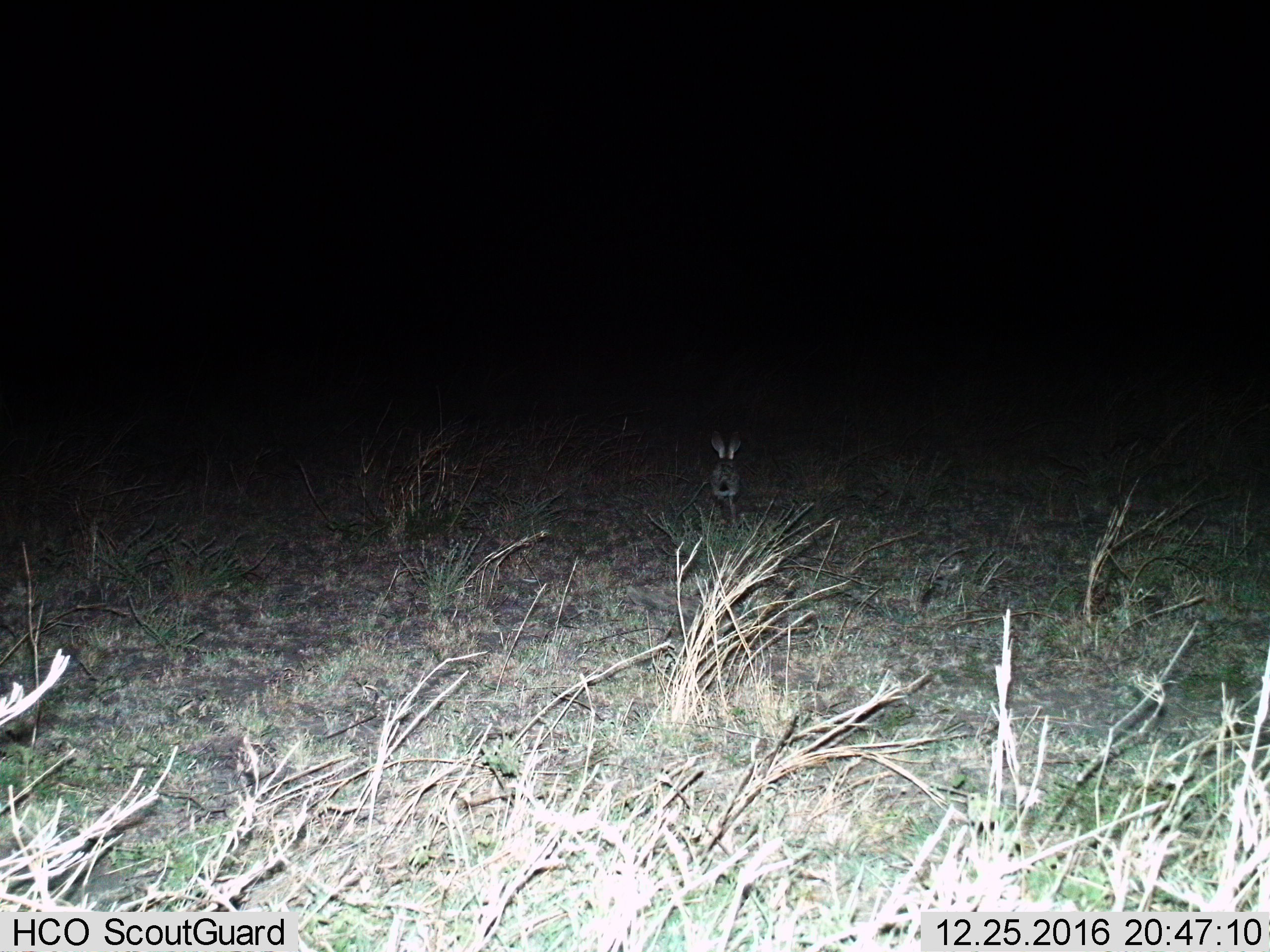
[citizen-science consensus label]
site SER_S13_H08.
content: unidentified animal